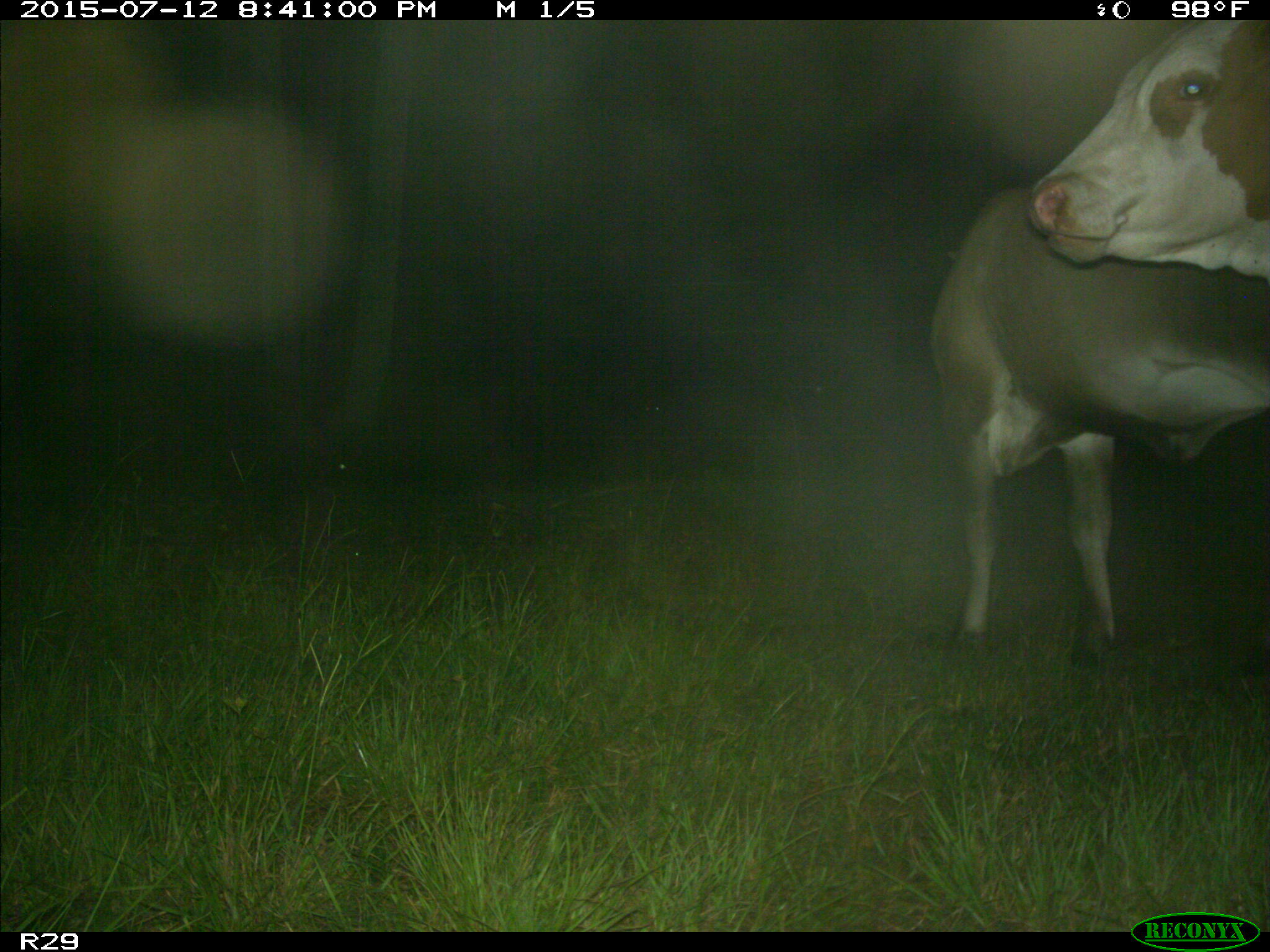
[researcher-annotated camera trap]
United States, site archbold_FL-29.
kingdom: Animalia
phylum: Chordata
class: Mammalia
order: Artiodactyla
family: Bovidae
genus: Bos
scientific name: Bos taurus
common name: domestic cow